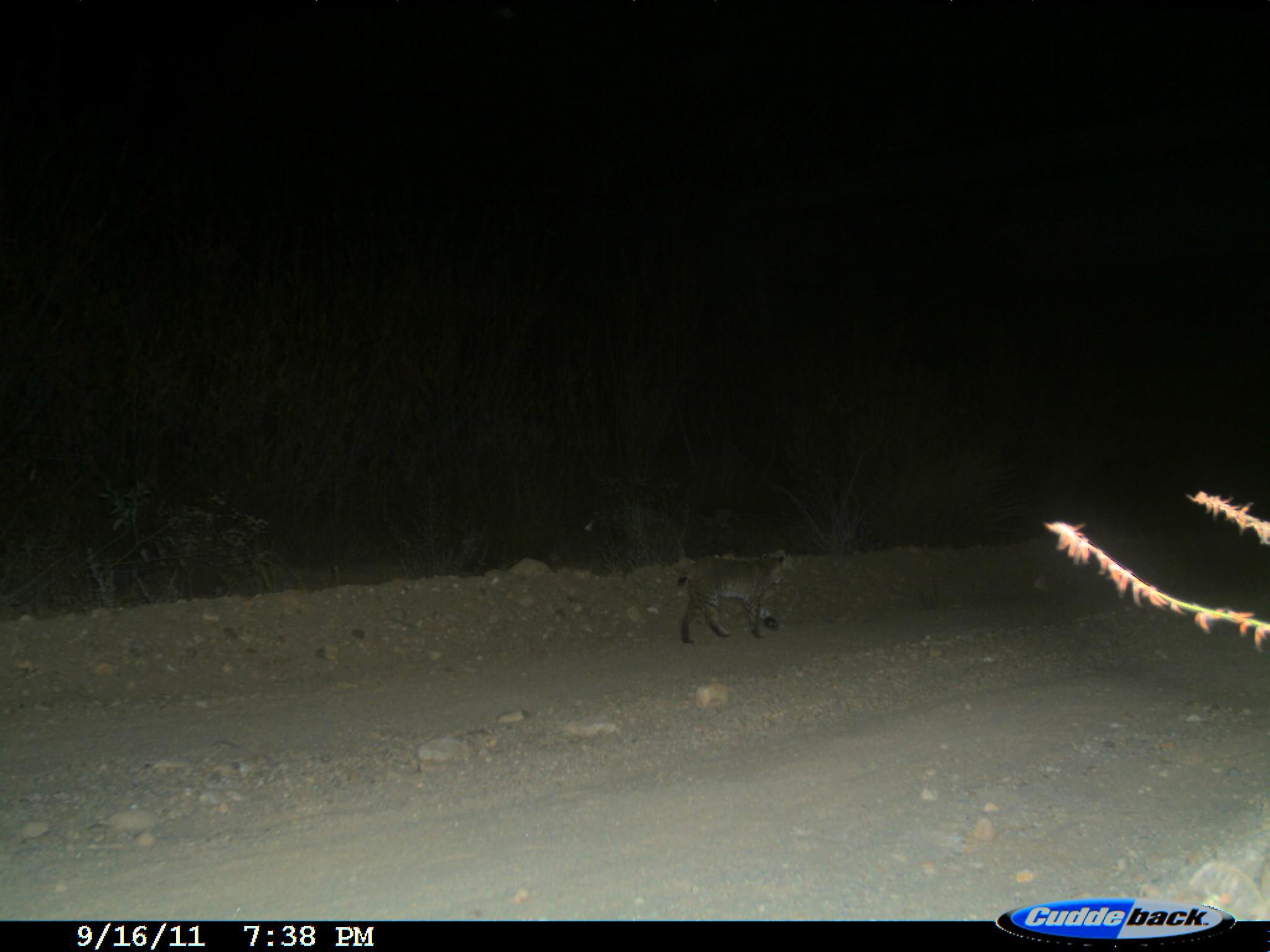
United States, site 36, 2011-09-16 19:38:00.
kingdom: Animalia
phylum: Chordata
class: Mammalia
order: Carnivora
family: Felidae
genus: Lynx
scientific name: Lynx rufus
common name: bobcat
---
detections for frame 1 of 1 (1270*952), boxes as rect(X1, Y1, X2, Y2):
bobcat: rect(675, 550, 788, 646)